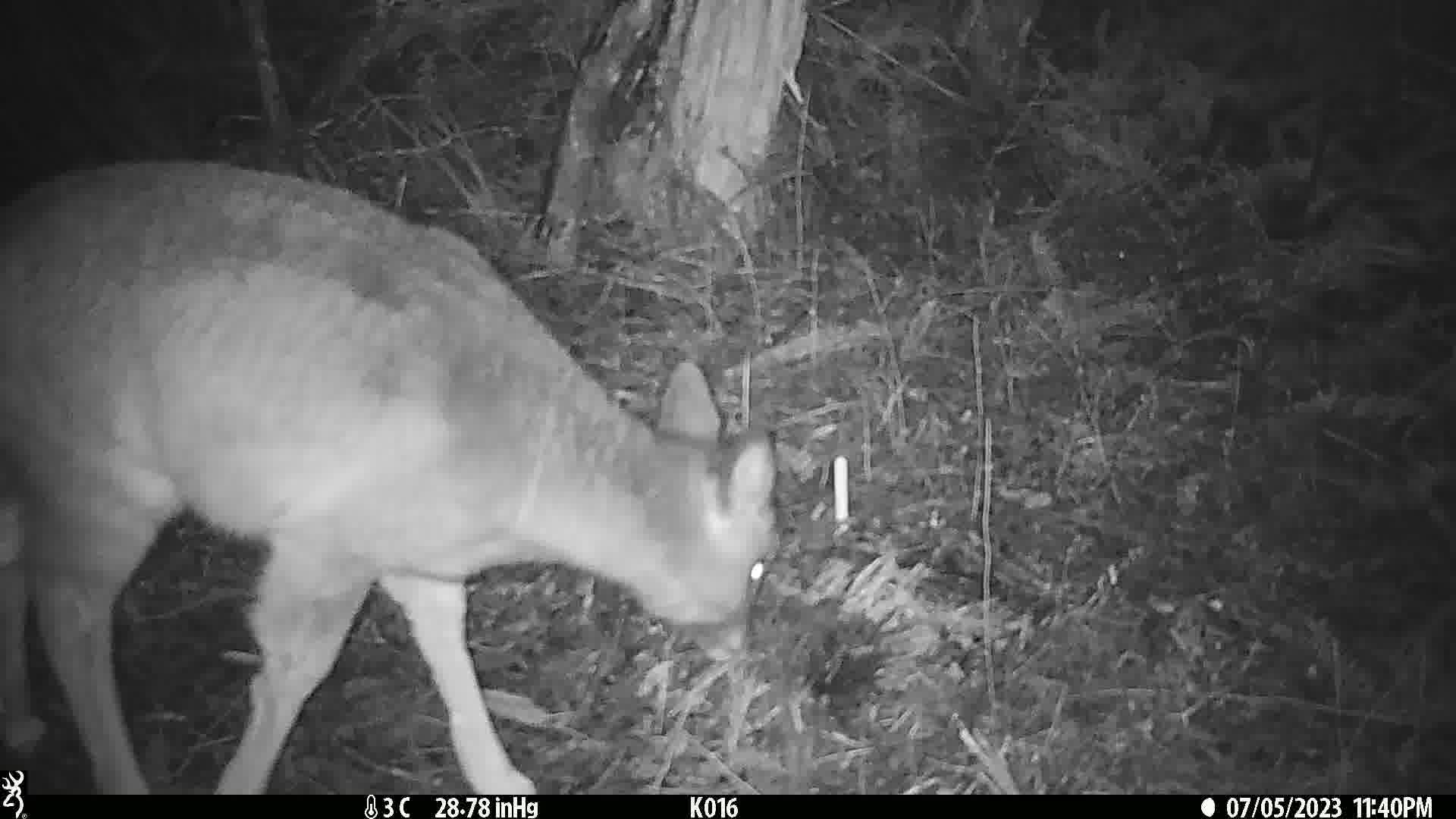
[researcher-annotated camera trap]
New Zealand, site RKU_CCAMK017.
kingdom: Animalia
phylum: Chordata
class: Mammalia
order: Artiodactyla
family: Cervidae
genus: Odocoileus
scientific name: Odocoileus virginianus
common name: white-tailed deer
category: white tailed deer